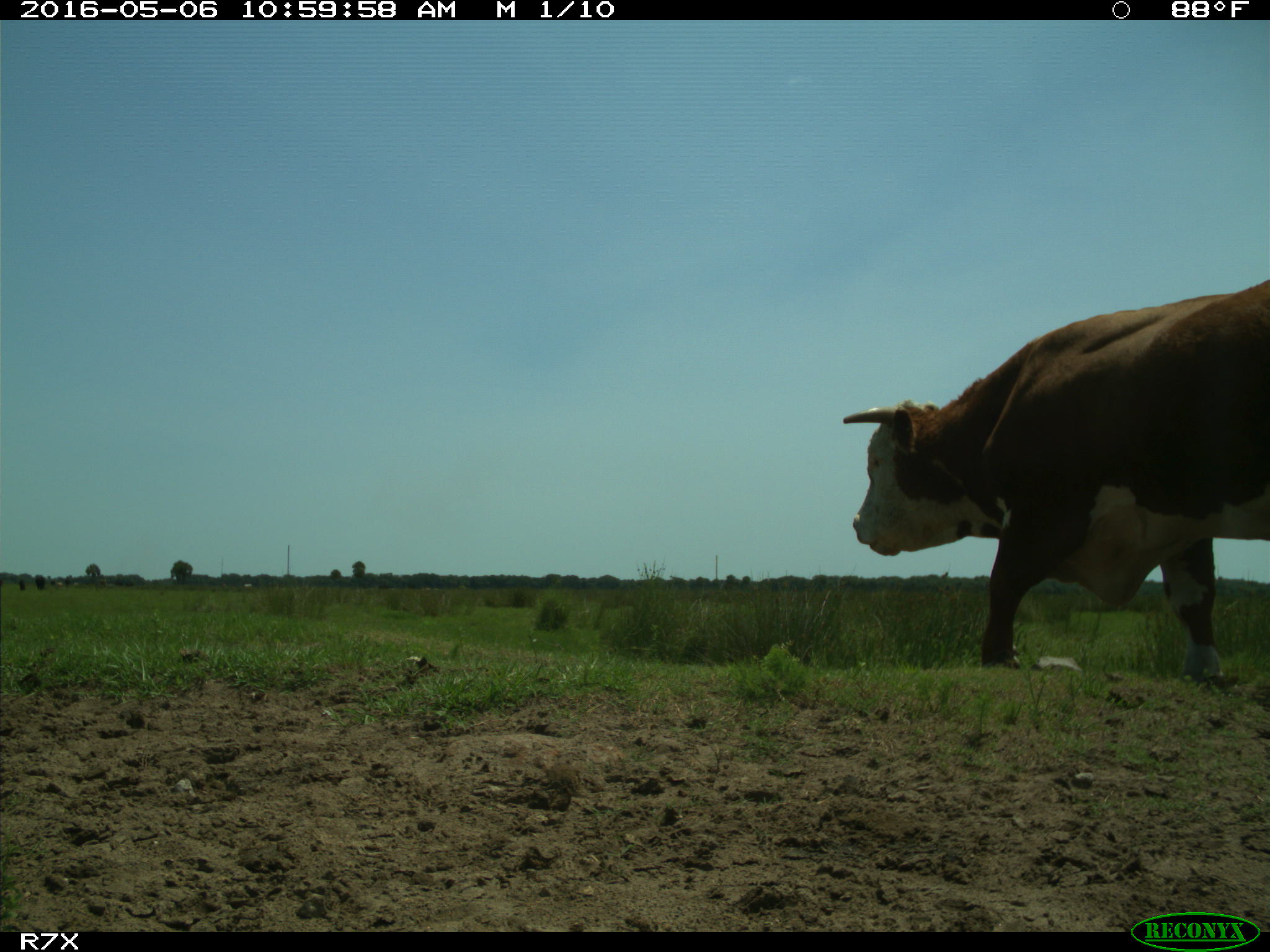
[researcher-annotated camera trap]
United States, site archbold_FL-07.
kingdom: Animalia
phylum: Chordata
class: Mammalia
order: Artiodactyla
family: Bovidae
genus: Bos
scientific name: Bos taurus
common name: domestic cow